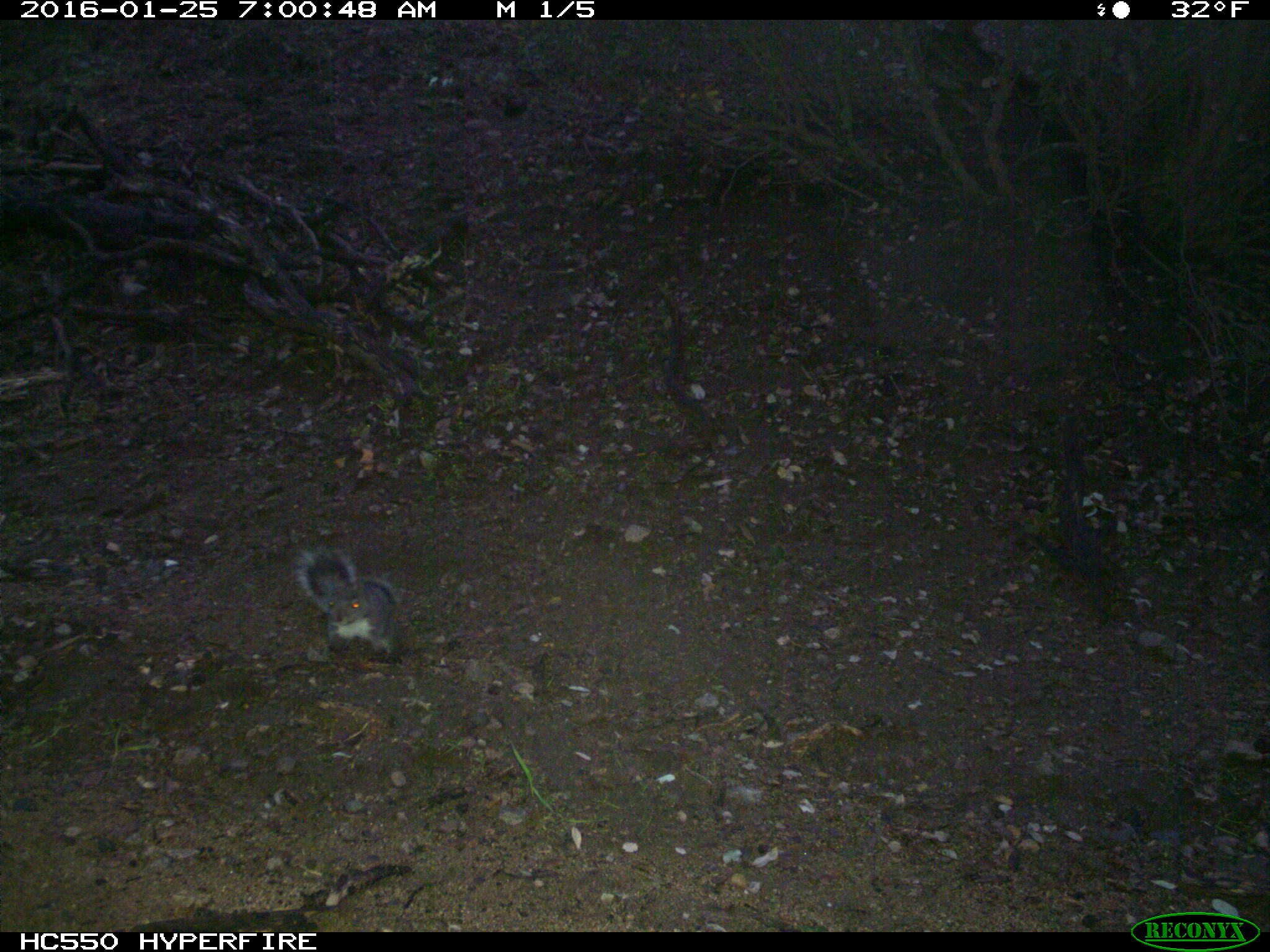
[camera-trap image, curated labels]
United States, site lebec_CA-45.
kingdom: Animalia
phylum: Chordata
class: Mammalia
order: Rodentia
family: Sciuridae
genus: Sciurus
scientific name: Sciurus carolinensis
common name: eastern gray squirrel